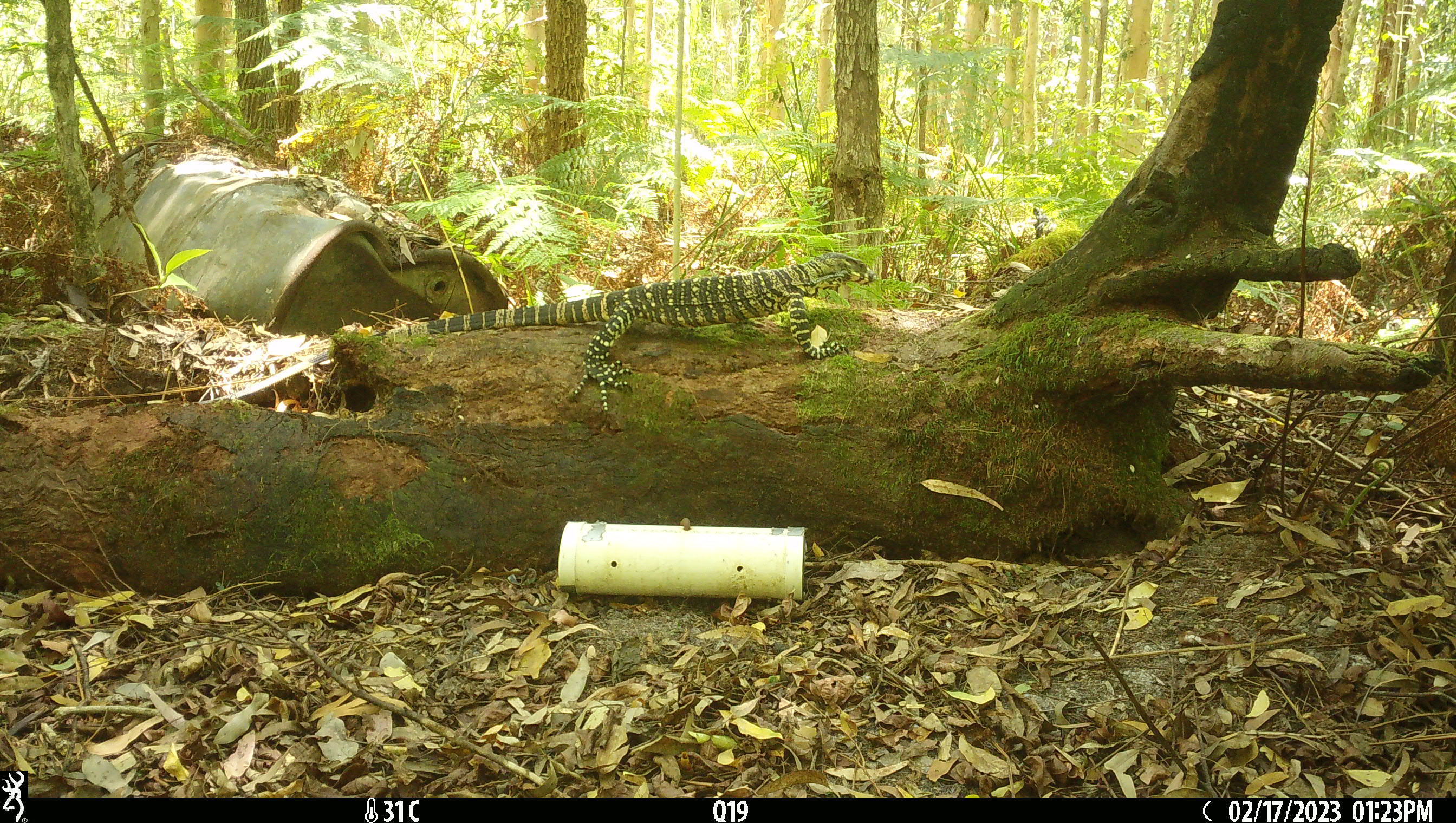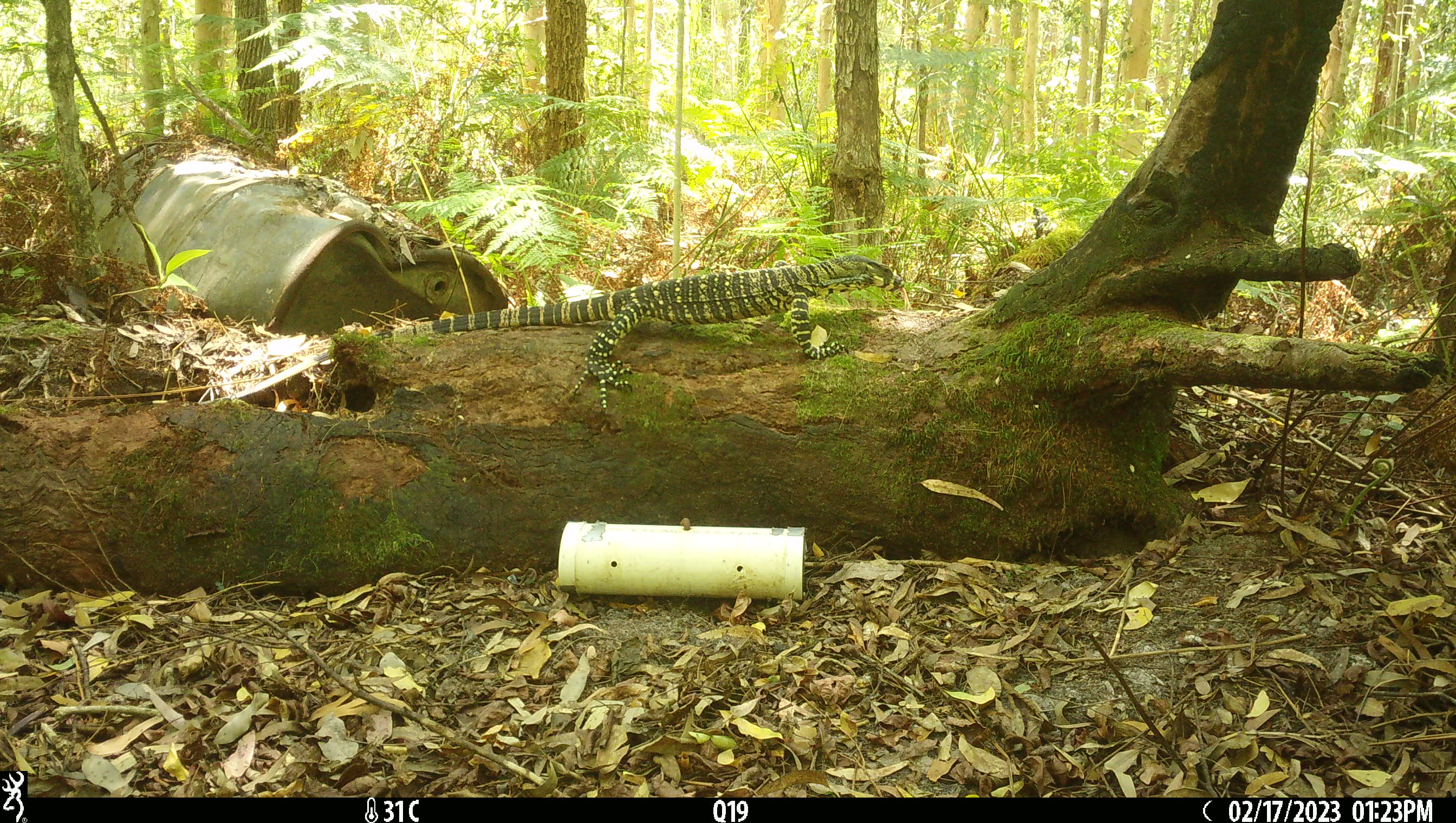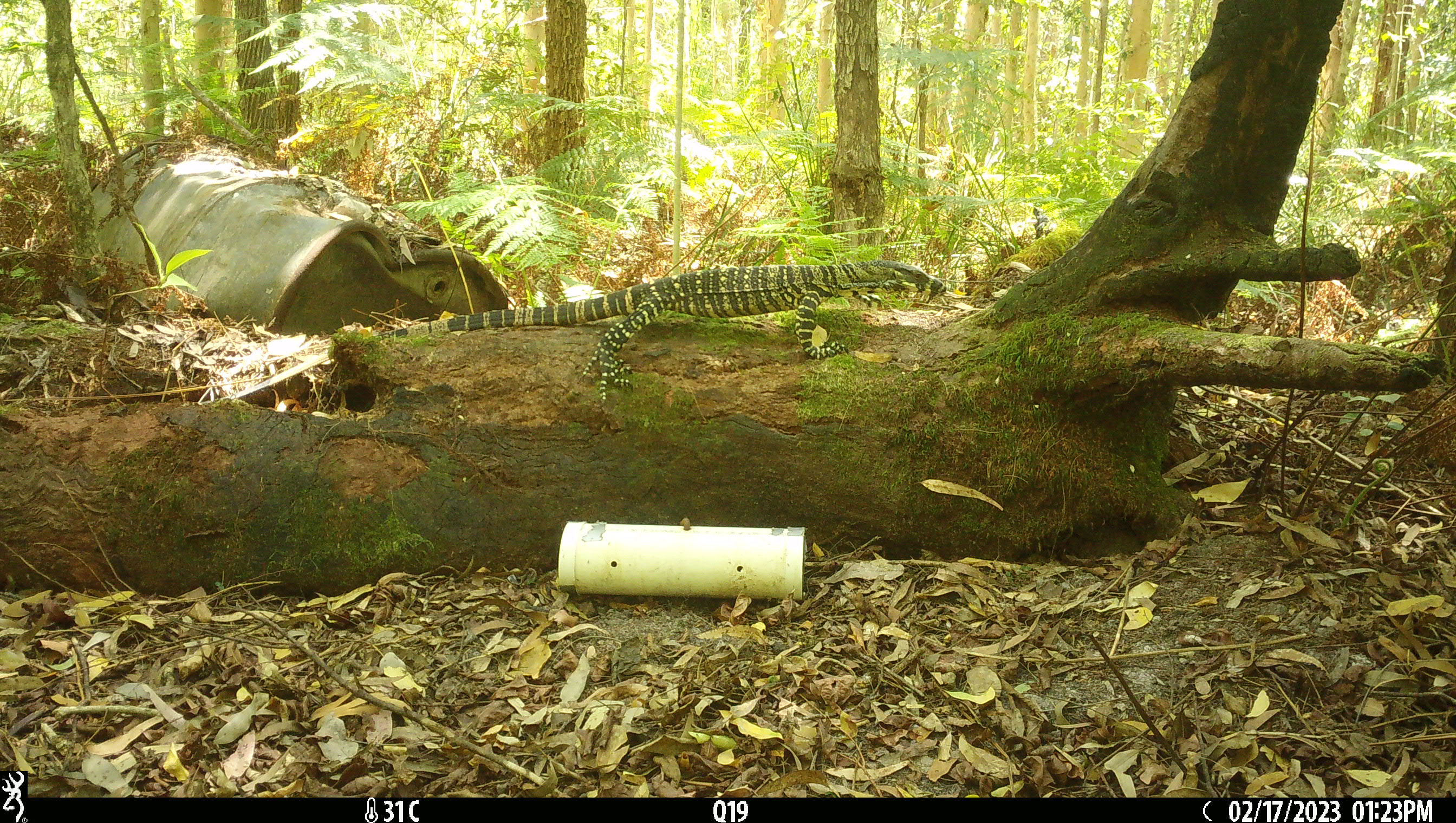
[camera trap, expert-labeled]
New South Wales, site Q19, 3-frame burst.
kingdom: Animalia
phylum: Chordata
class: Reptilia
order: Squamata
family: Varanidae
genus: Varanus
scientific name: Varanus varius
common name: lace monitor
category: goanna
Goanna (lace monitor) (Varanus varius).